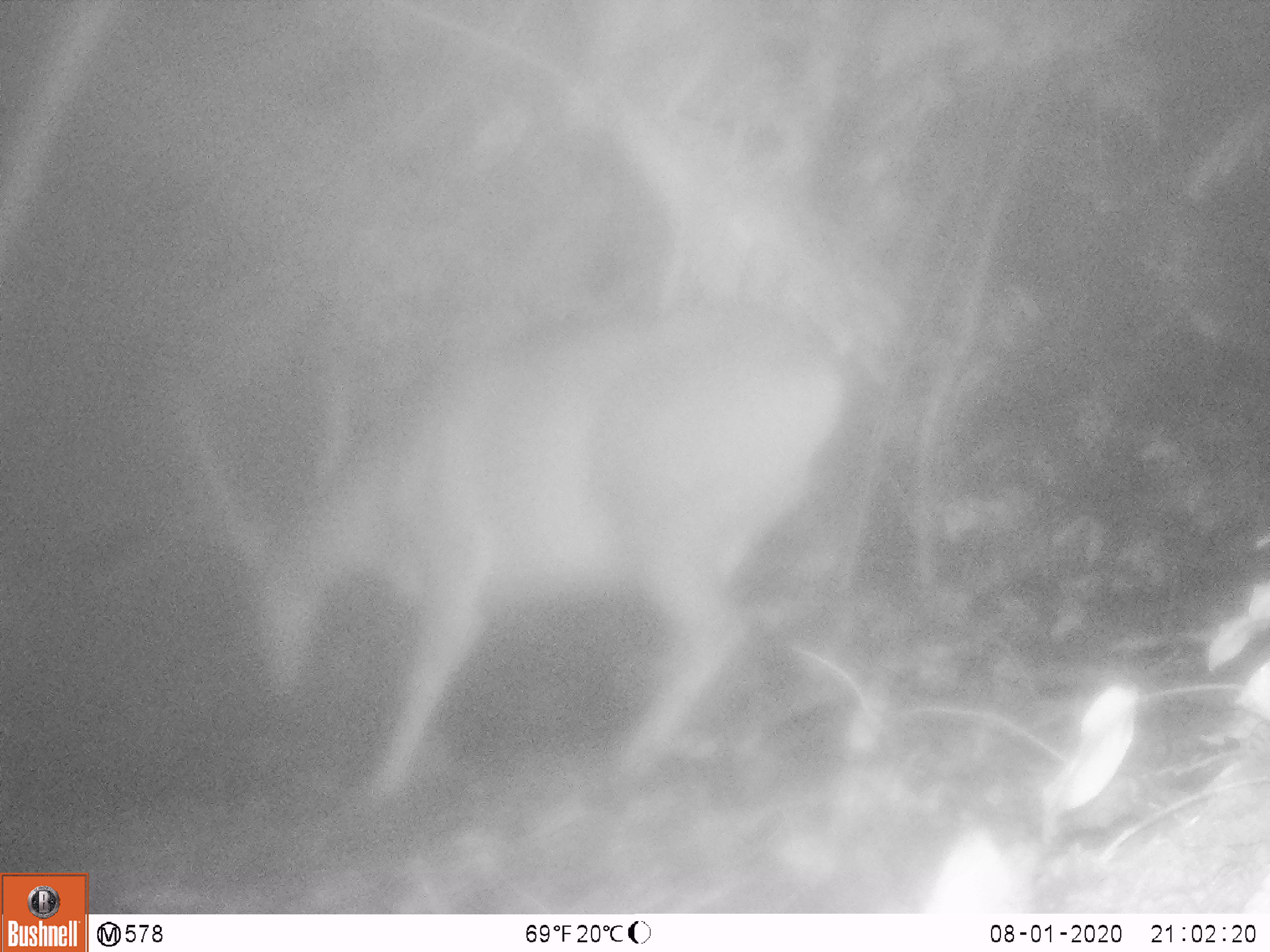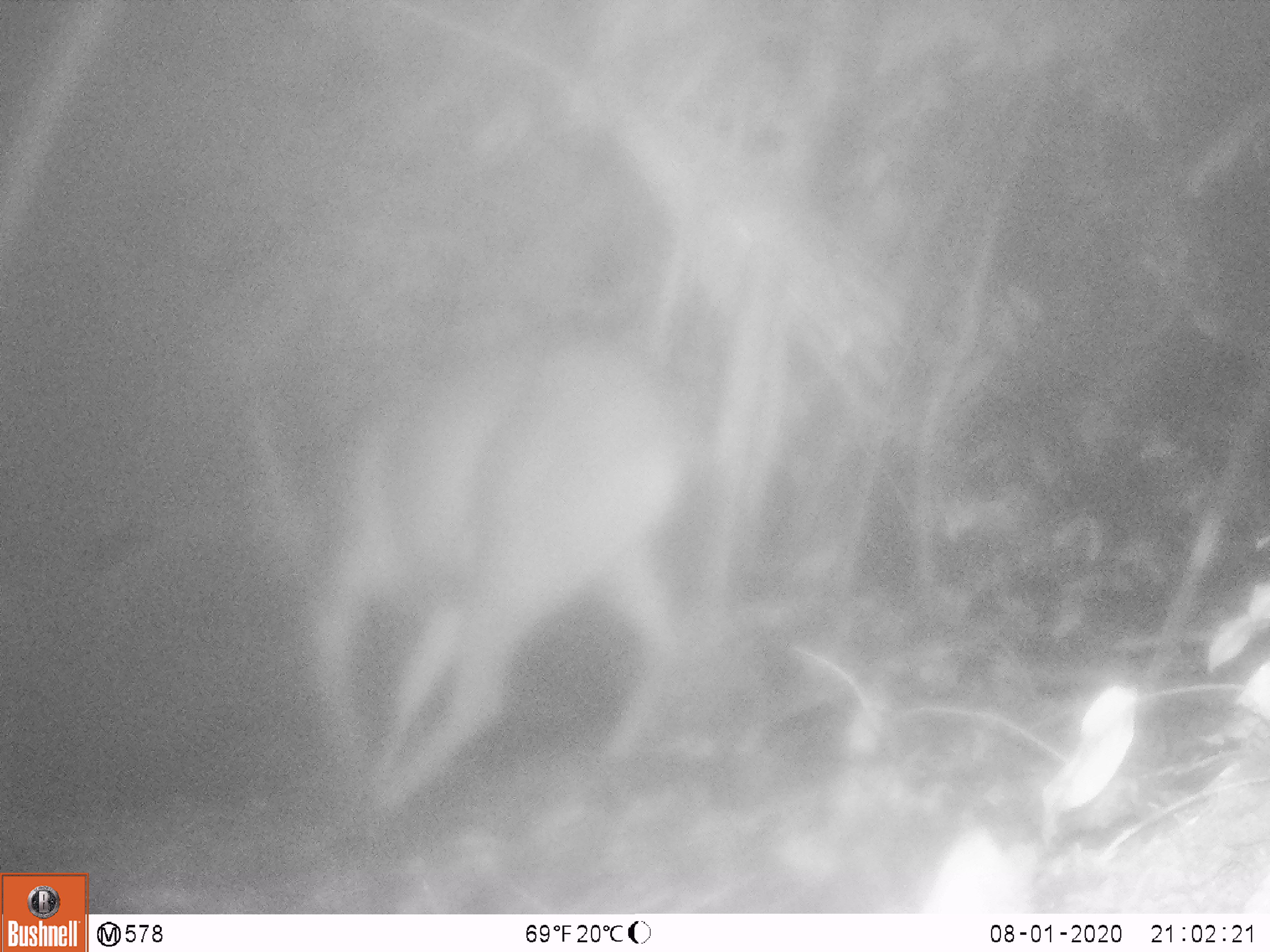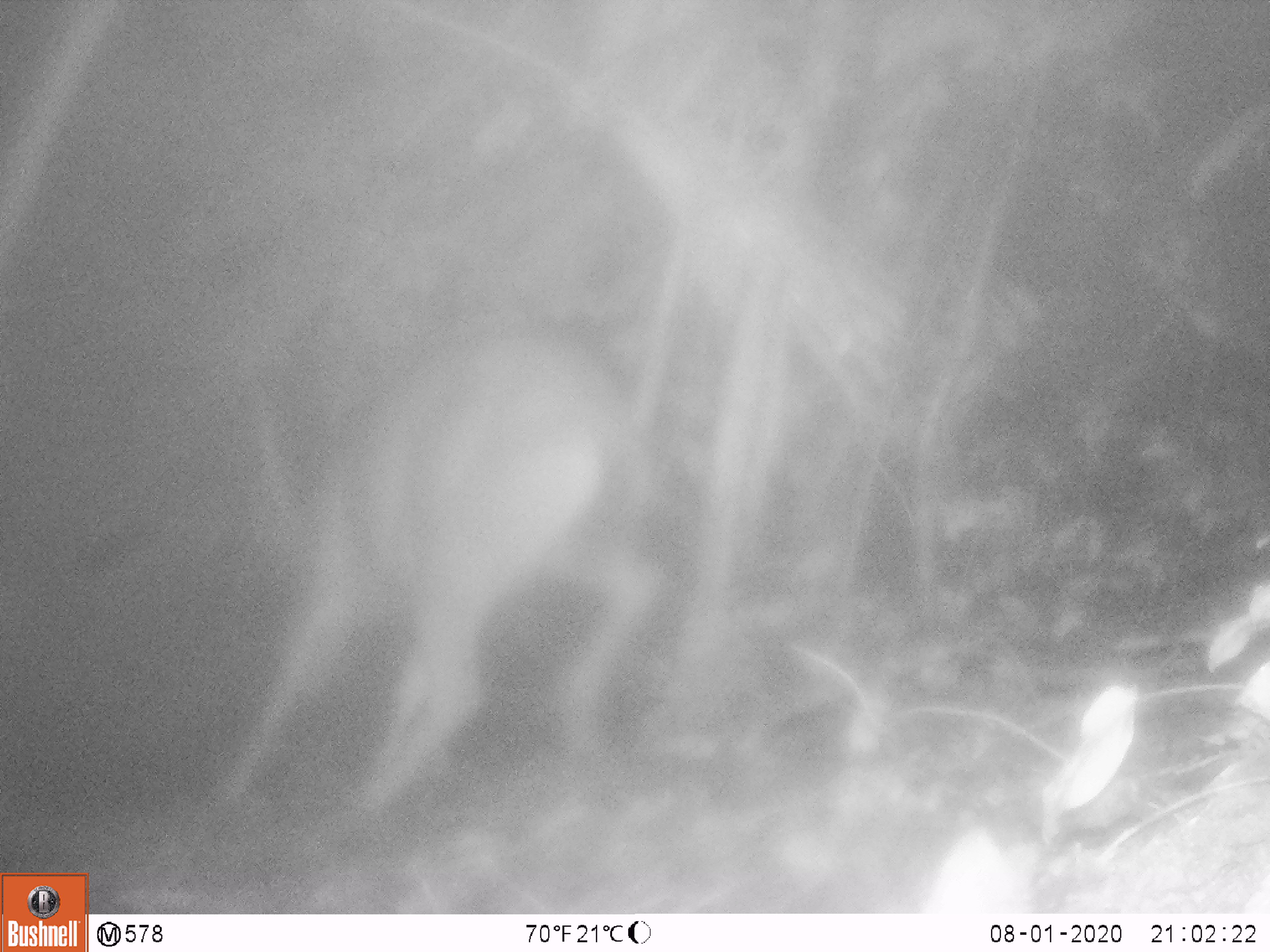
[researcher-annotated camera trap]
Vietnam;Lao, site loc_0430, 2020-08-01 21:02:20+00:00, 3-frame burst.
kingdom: Animalia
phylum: Chordata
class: Mammalia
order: Artiodactyla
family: Cervidae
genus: Rusa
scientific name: Rusa unicolor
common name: sambar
Sambar (Rusa unicolor). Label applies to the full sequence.